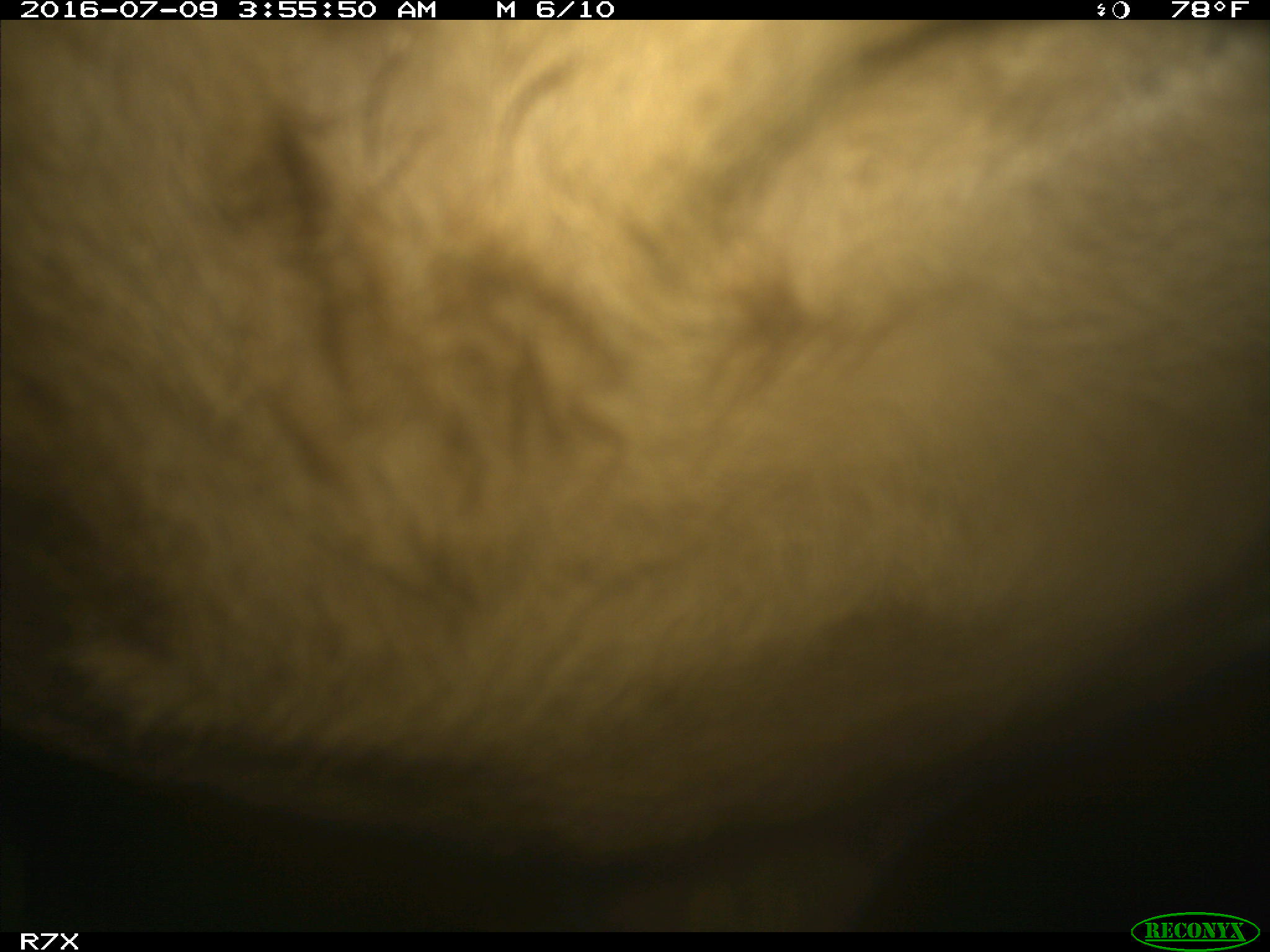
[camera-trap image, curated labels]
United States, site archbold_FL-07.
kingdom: Animalia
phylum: Chordata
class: Mammalia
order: Artiodactyla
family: Bovidae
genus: Bos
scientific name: Bos taurus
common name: domestic cow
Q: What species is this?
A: Bos taurus (domestic cow).